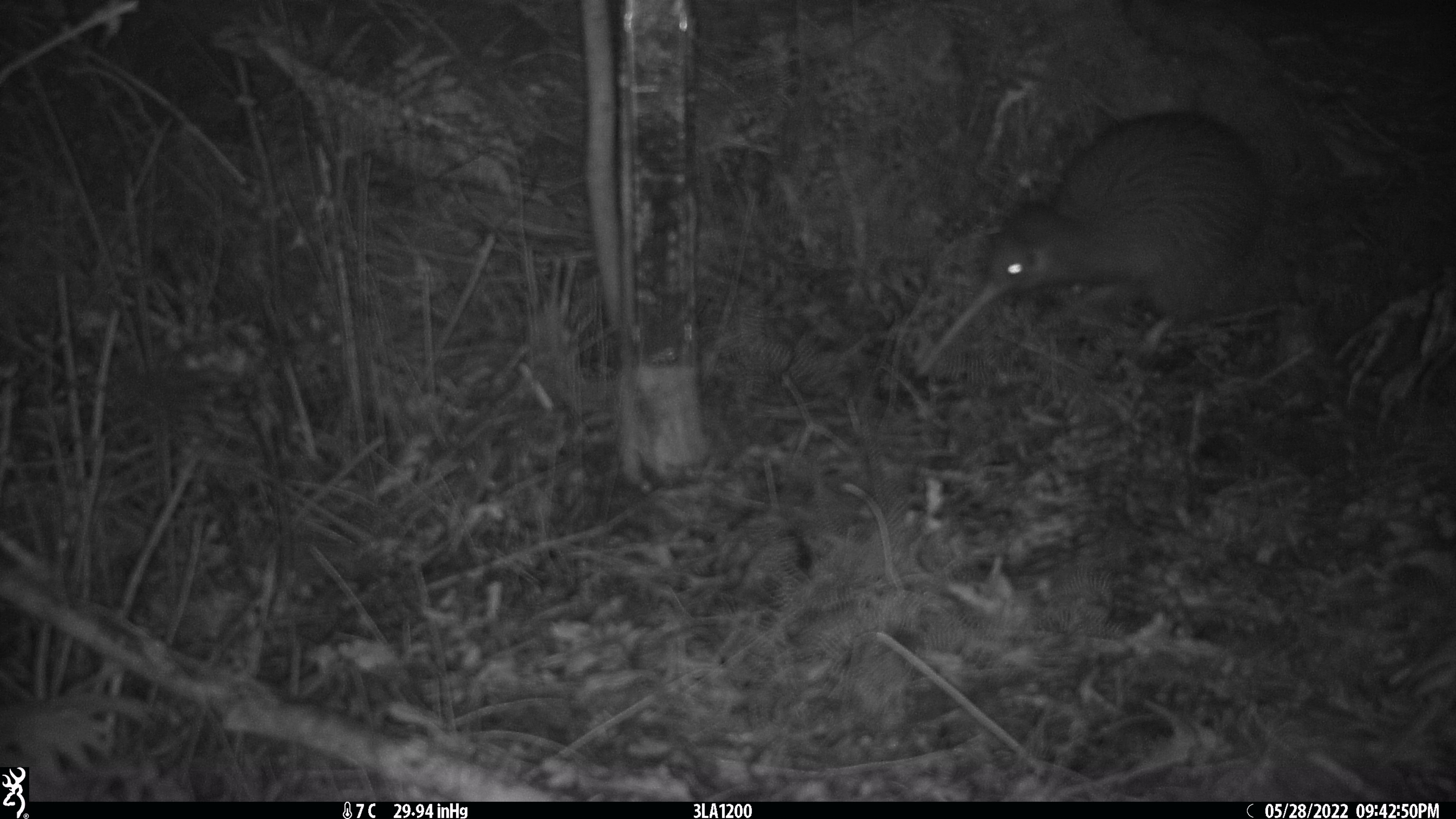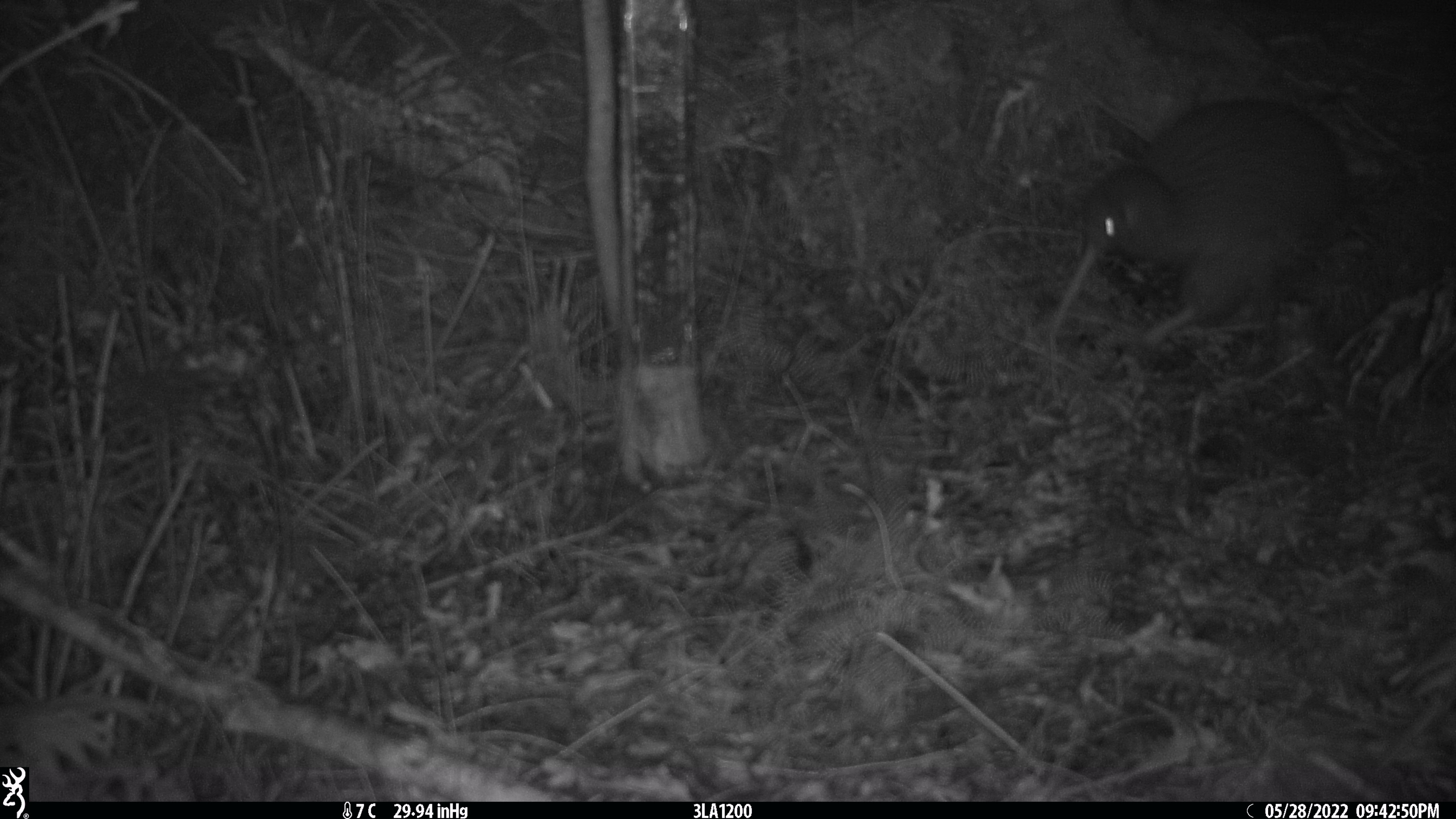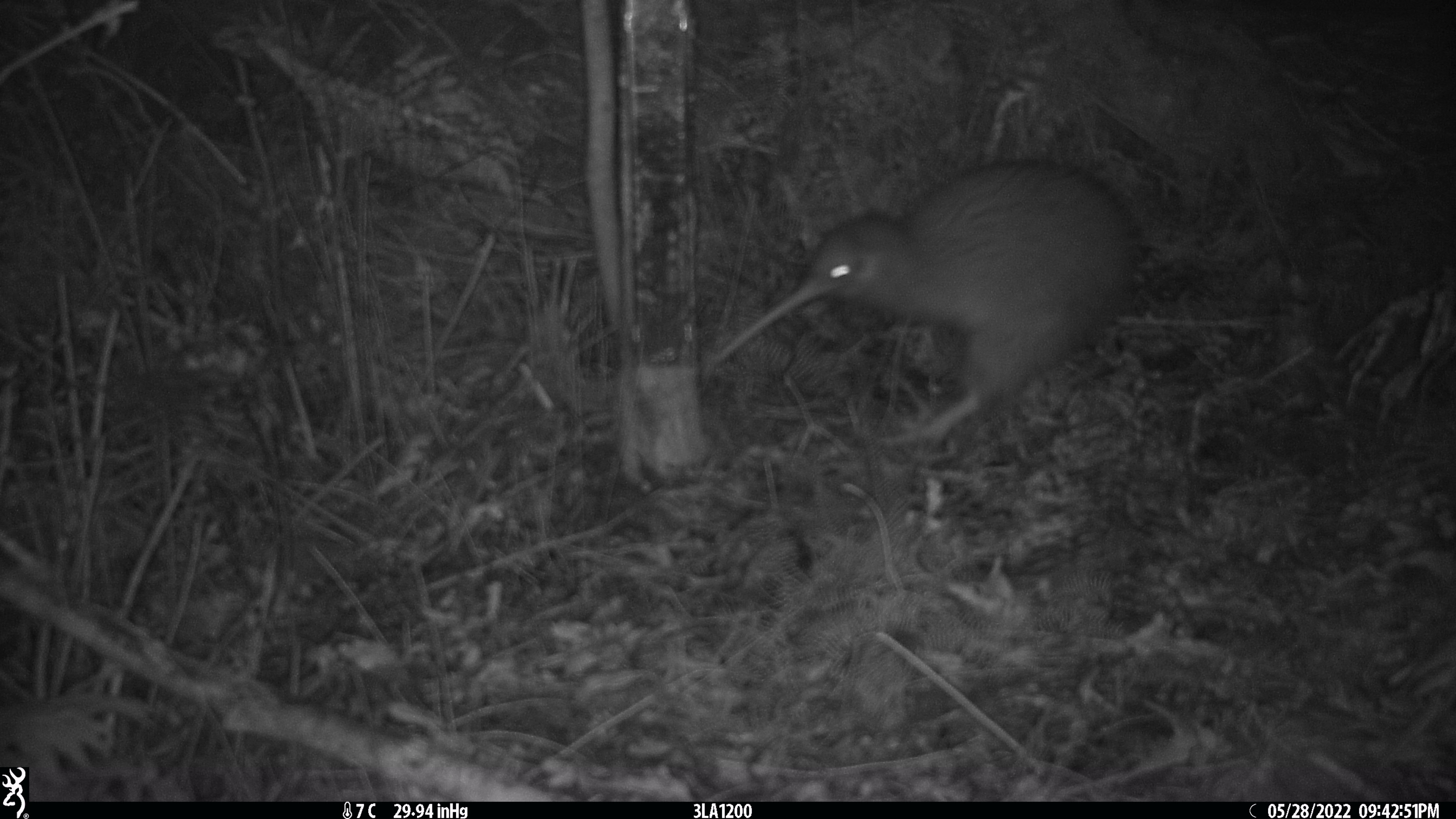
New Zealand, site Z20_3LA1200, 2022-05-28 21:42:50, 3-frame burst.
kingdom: Animalia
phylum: Chordata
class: Aves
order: Apterygiformes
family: Apterygidae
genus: Apteryx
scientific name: Apteryx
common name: kiwi